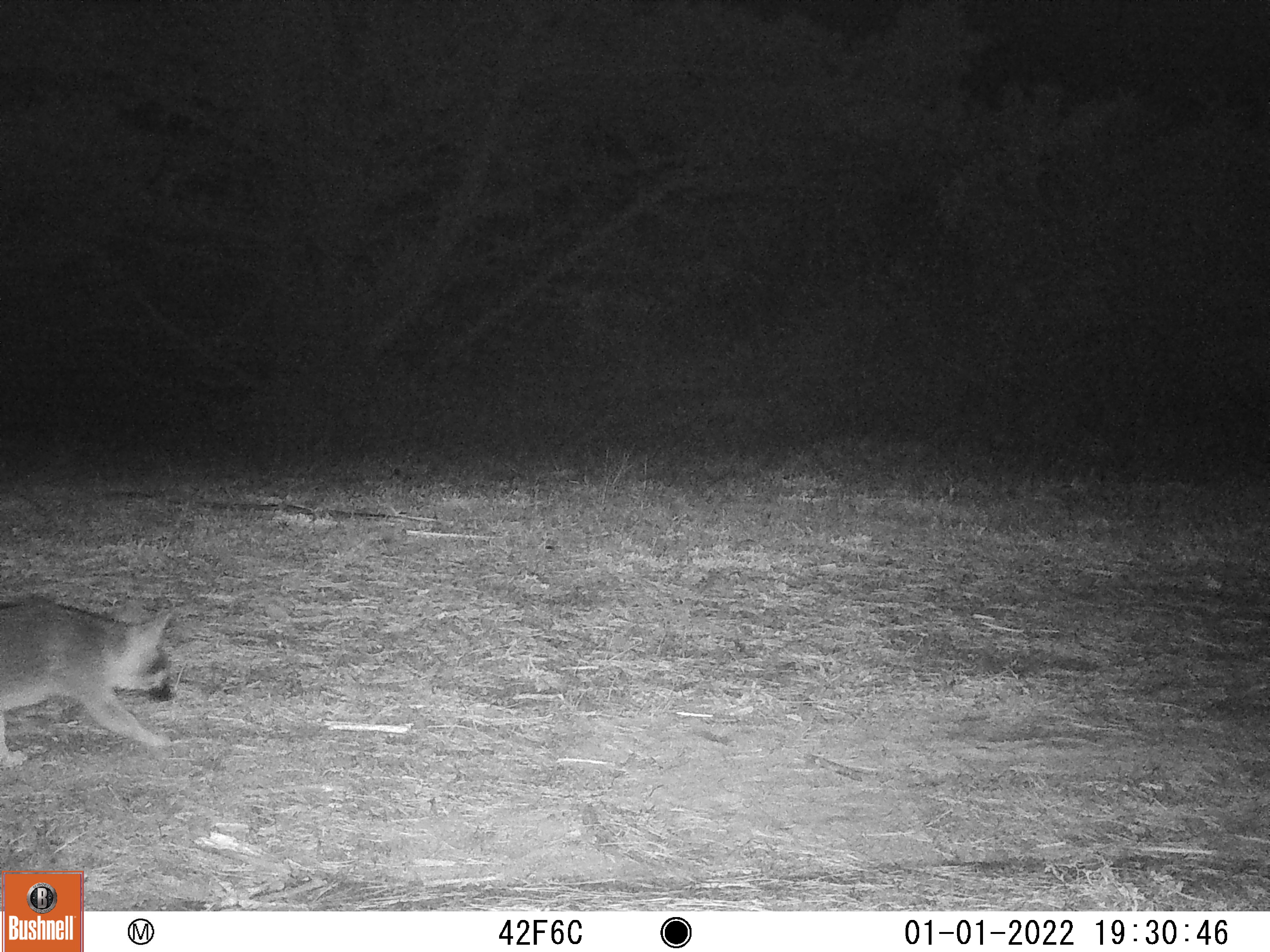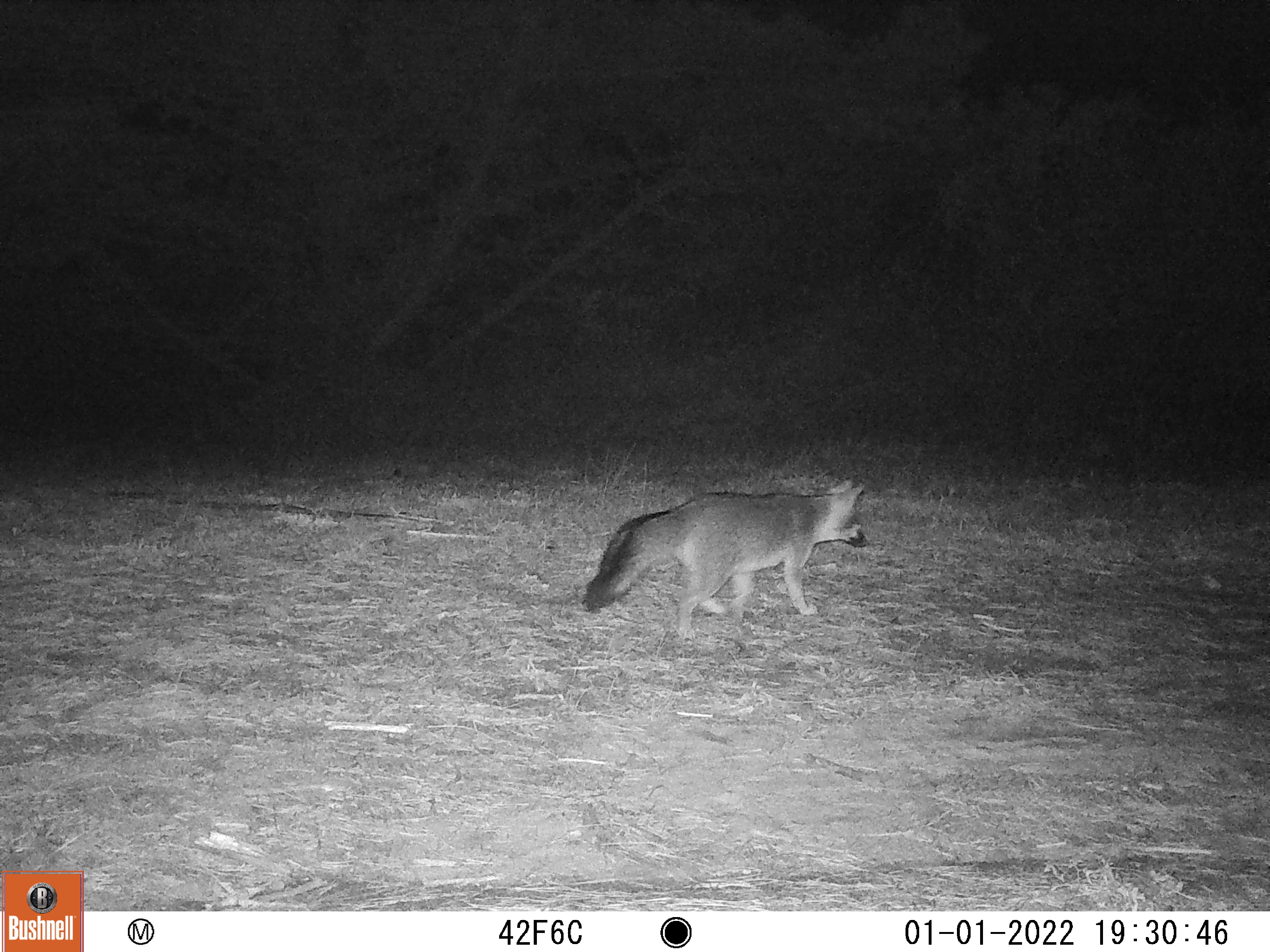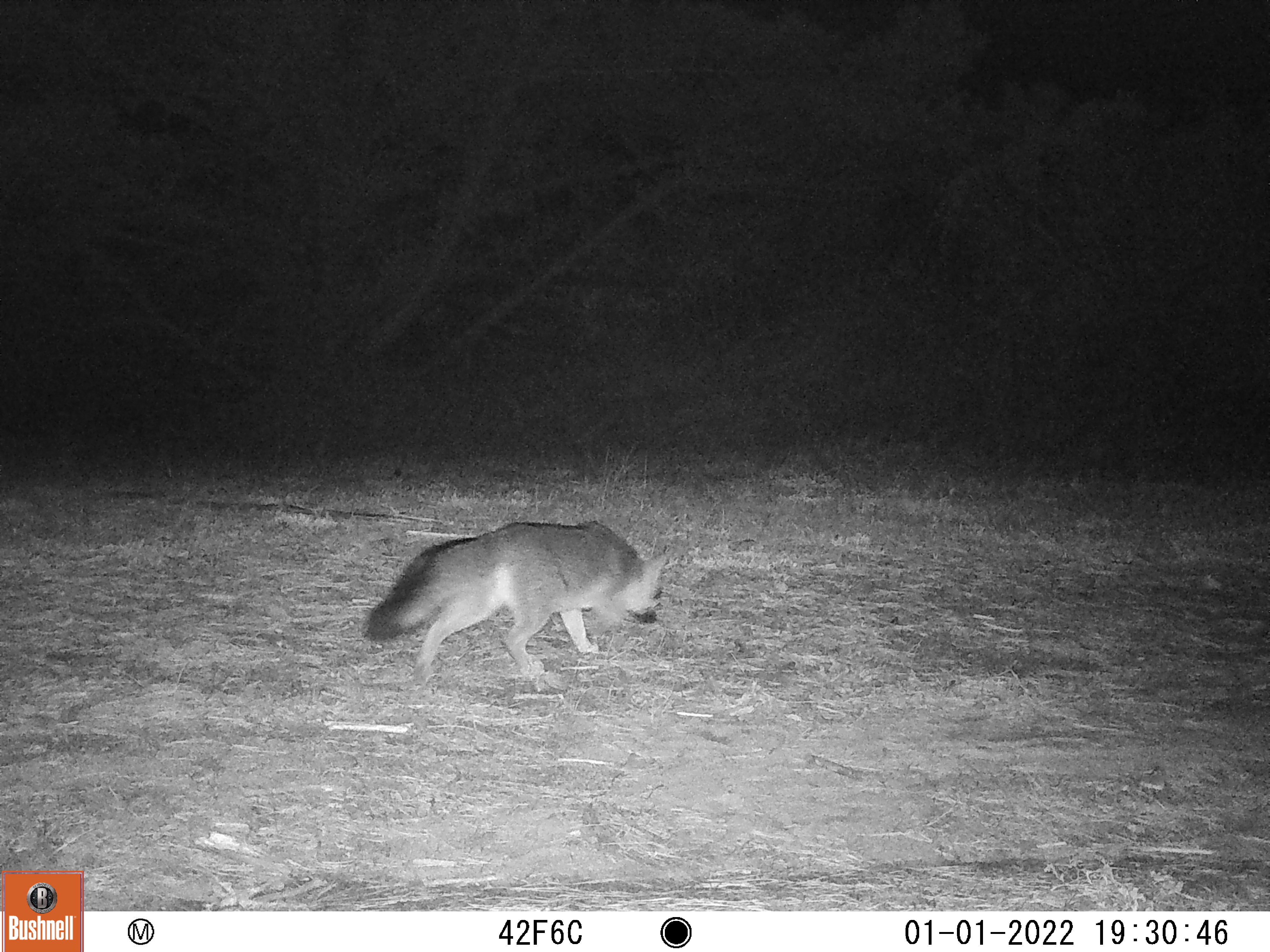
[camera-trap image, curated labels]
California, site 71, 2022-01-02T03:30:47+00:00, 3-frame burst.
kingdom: Animalia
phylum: Chordata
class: Mammalia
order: Carnivora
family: Canidae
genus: Urocyon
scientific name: Urocyon cinereoargenteus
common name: gray fox